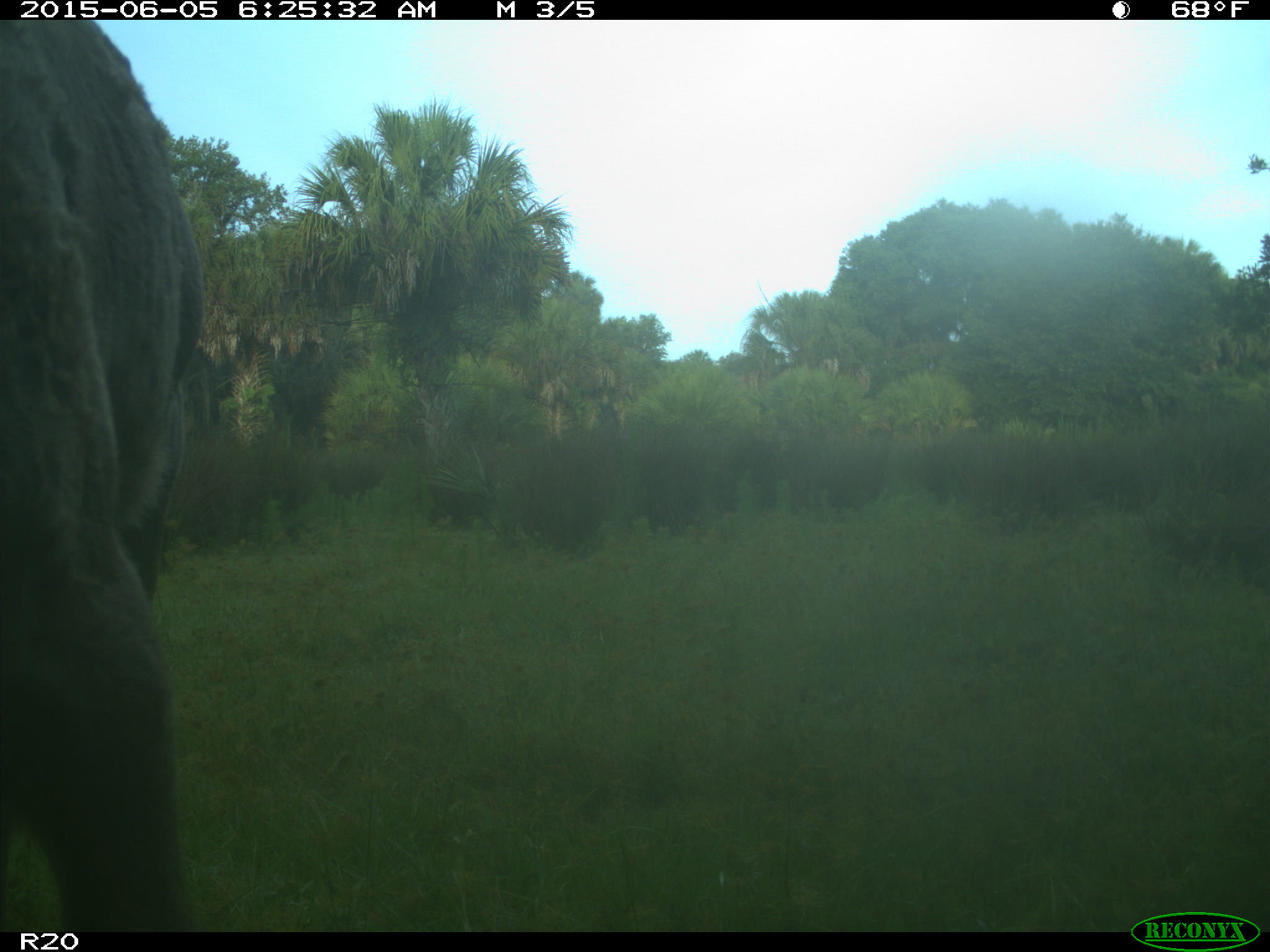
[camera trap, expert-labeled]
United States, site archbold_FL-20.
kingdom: Animalia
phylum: Chordata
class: Mammalia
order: Artiodactyla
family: Bovidae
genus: Bos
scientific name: Bos taurus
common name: domestic cow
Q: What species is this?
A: Bos taurus (domestic cow).